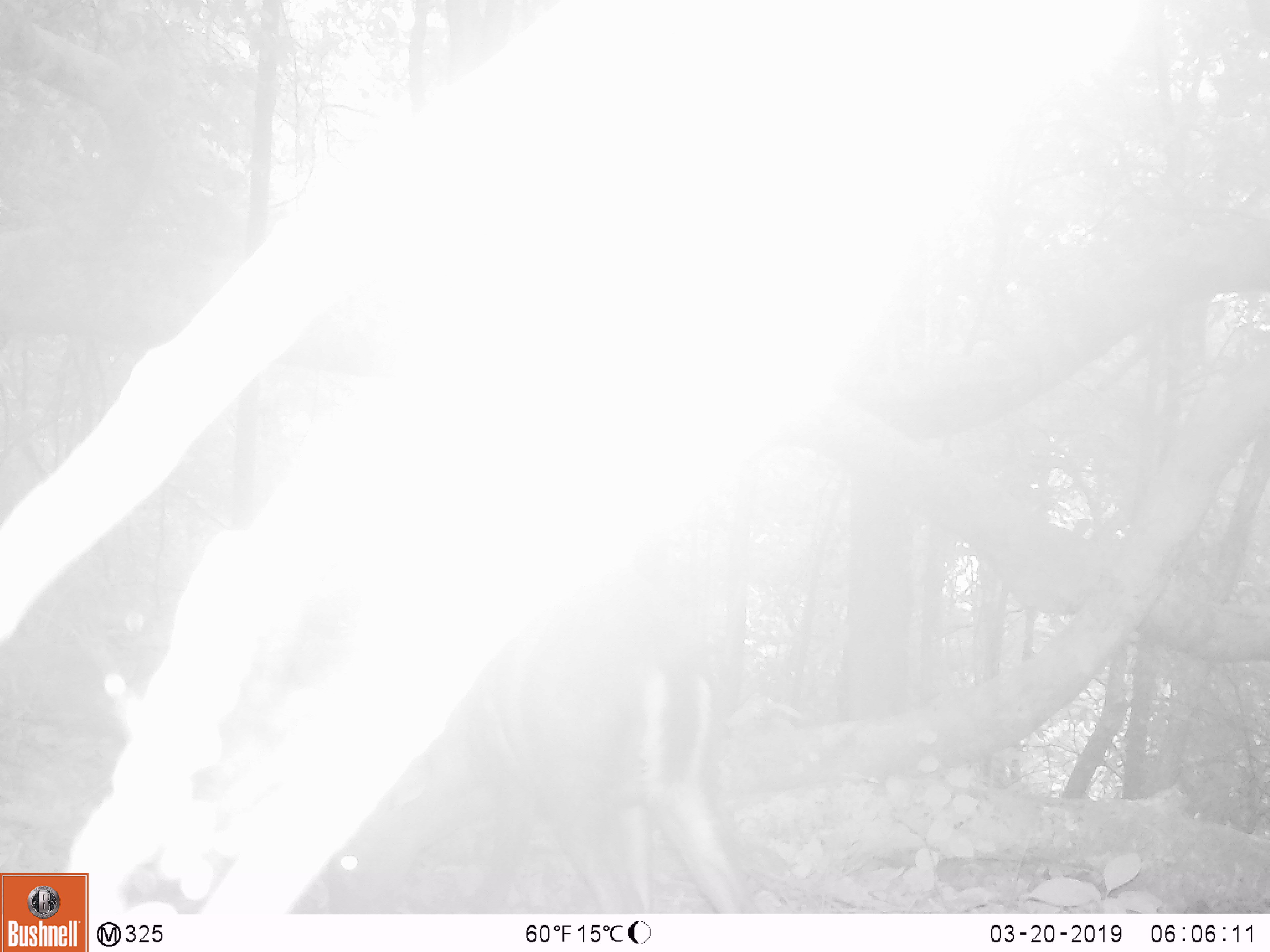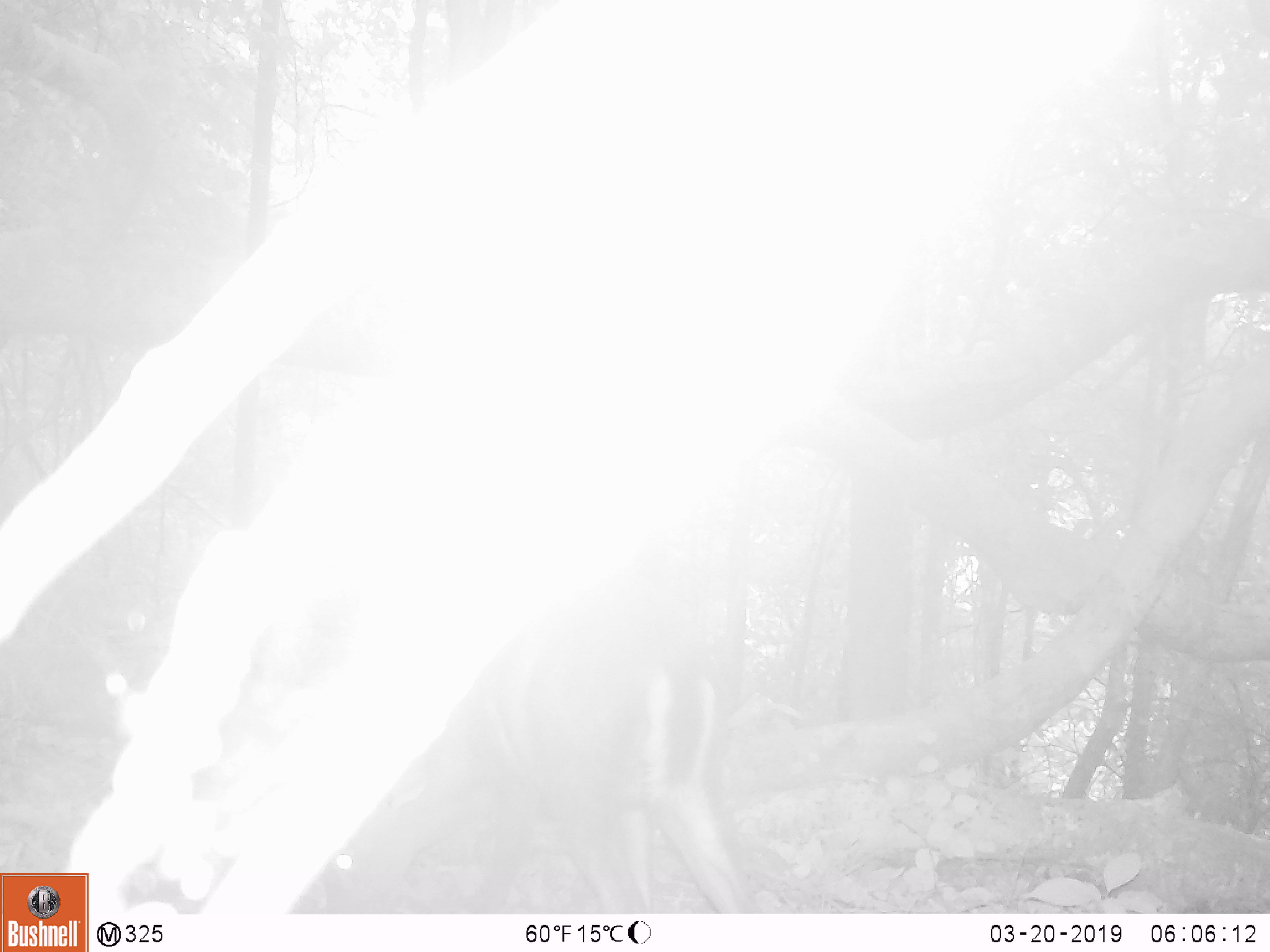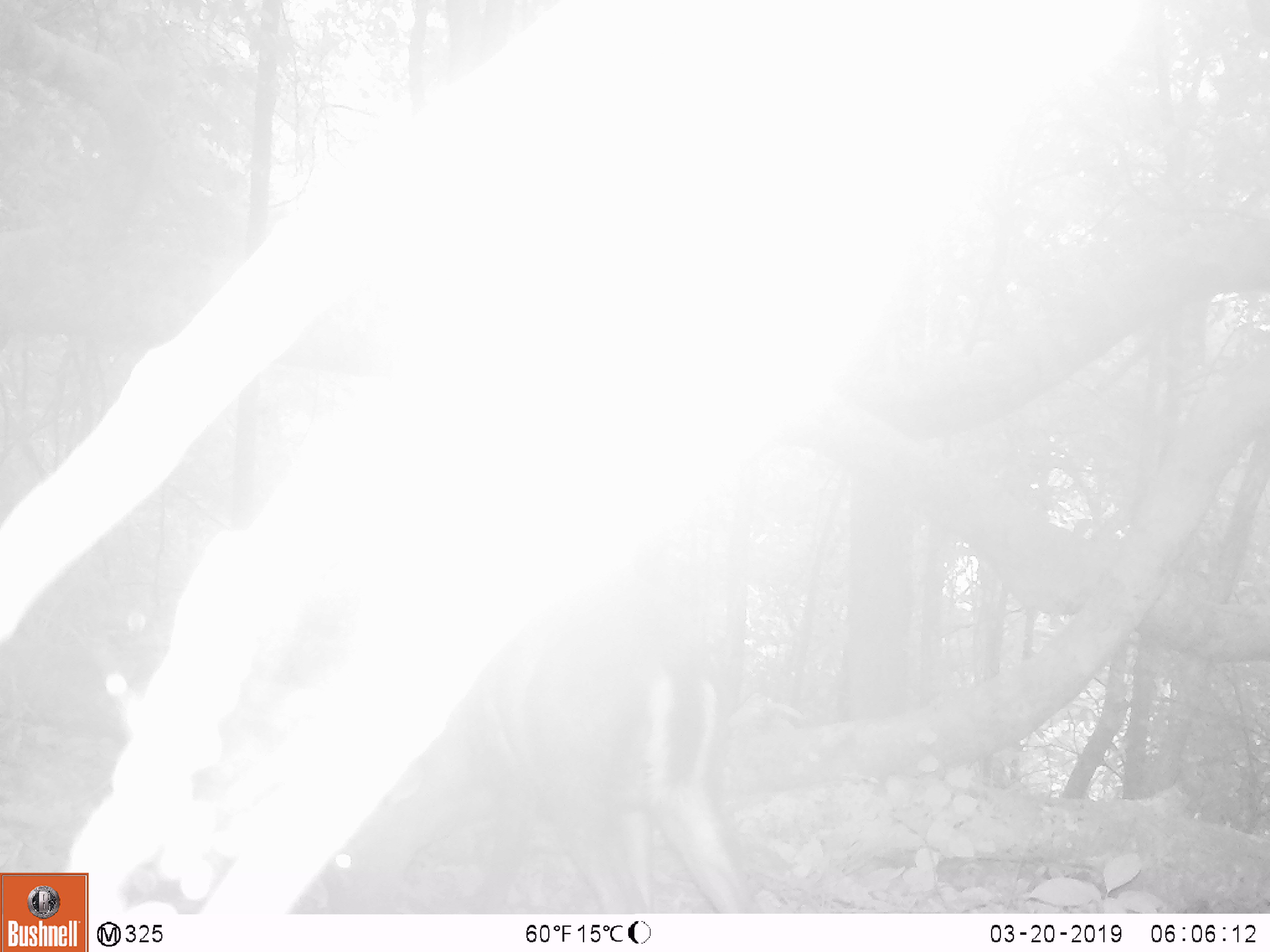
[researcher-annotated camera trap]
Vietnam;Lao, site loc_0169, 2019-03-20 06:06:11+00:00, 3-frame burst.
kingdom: Animalia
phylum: Chordata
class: Mammalia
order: Artiodactyla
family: Cervidae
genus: Muntiacus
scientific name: Muntiacus rooseveltorum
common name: roosevelt's muntjac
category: roosevelts muntjac group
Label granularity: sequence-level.